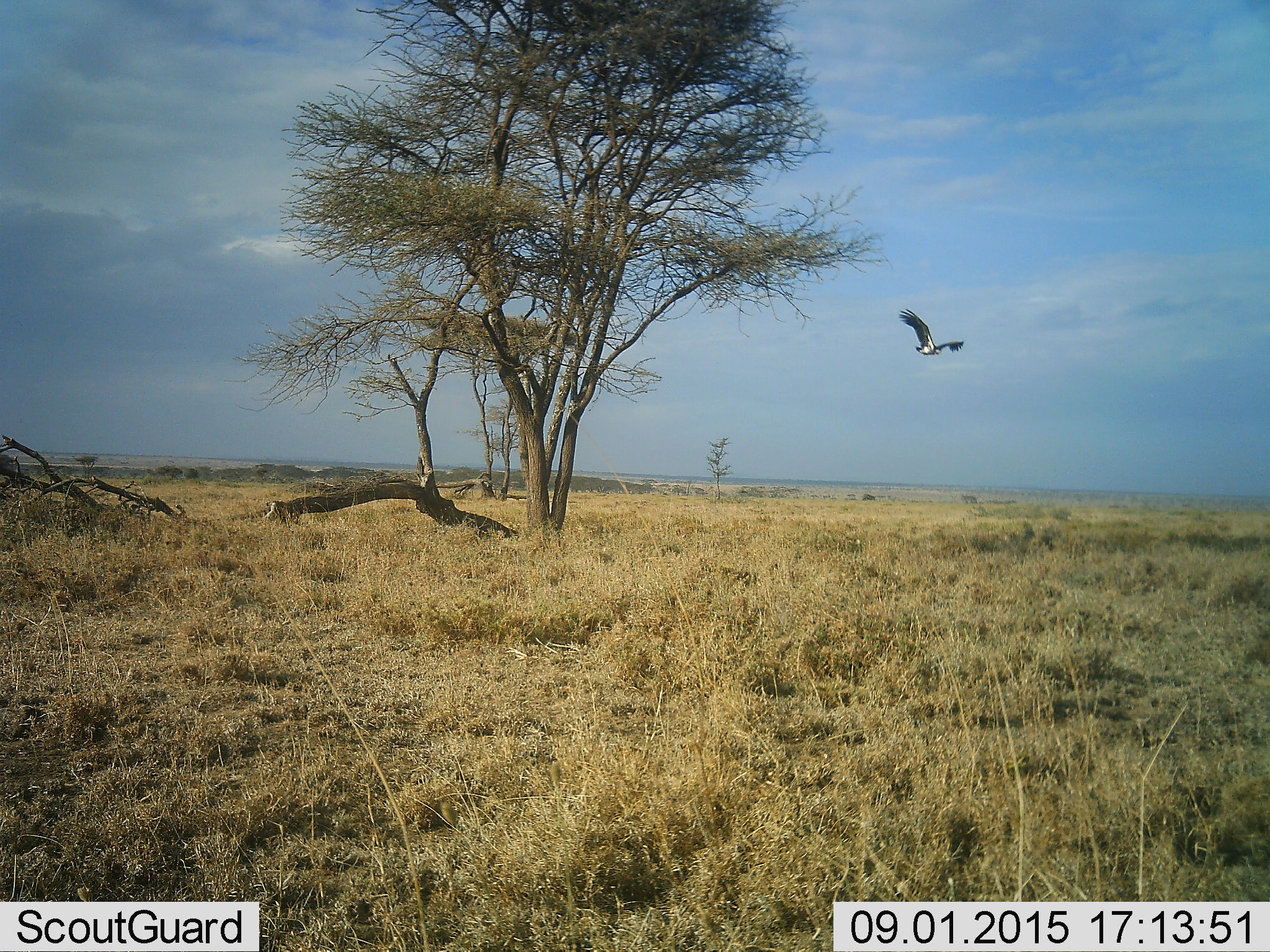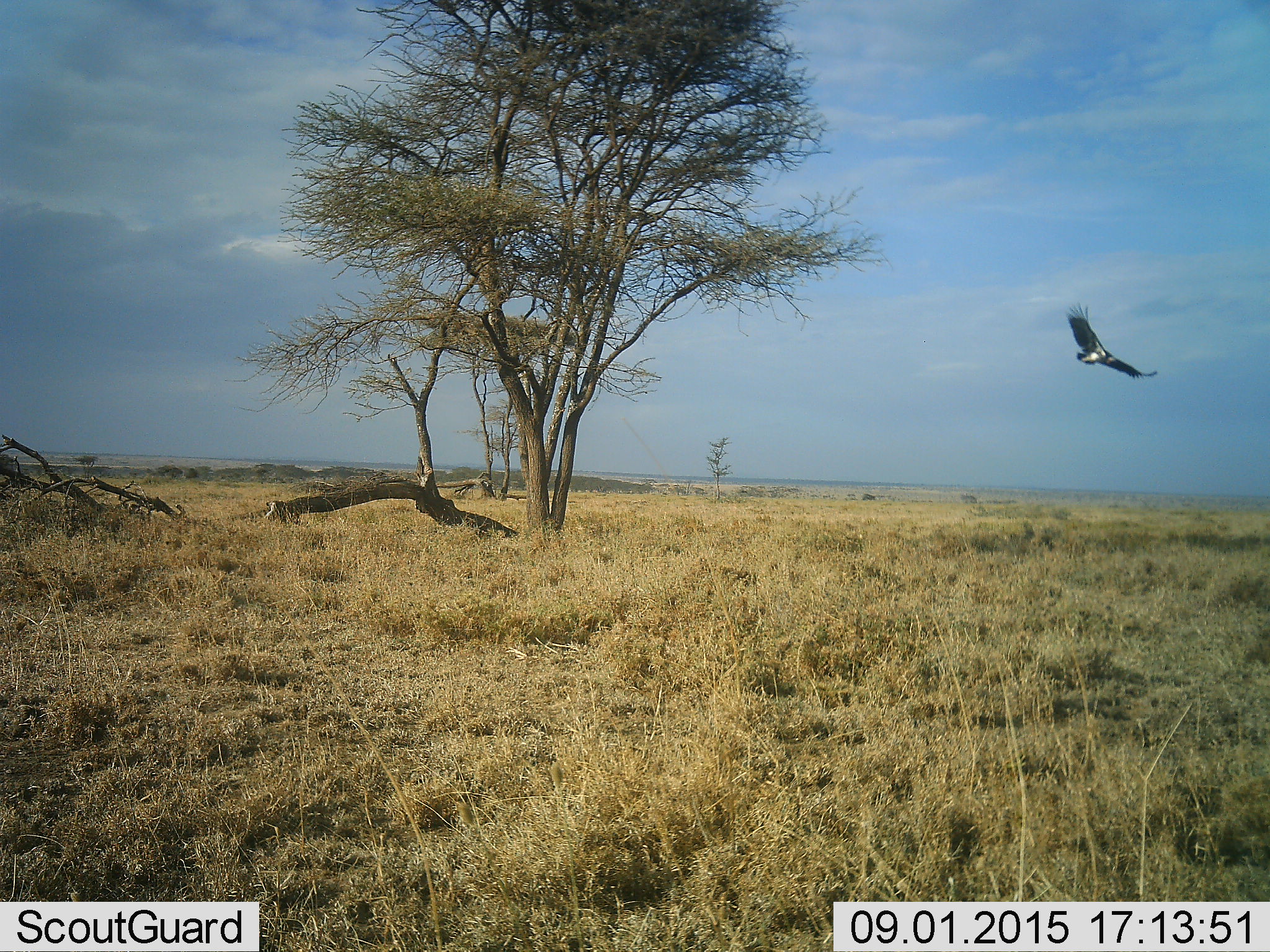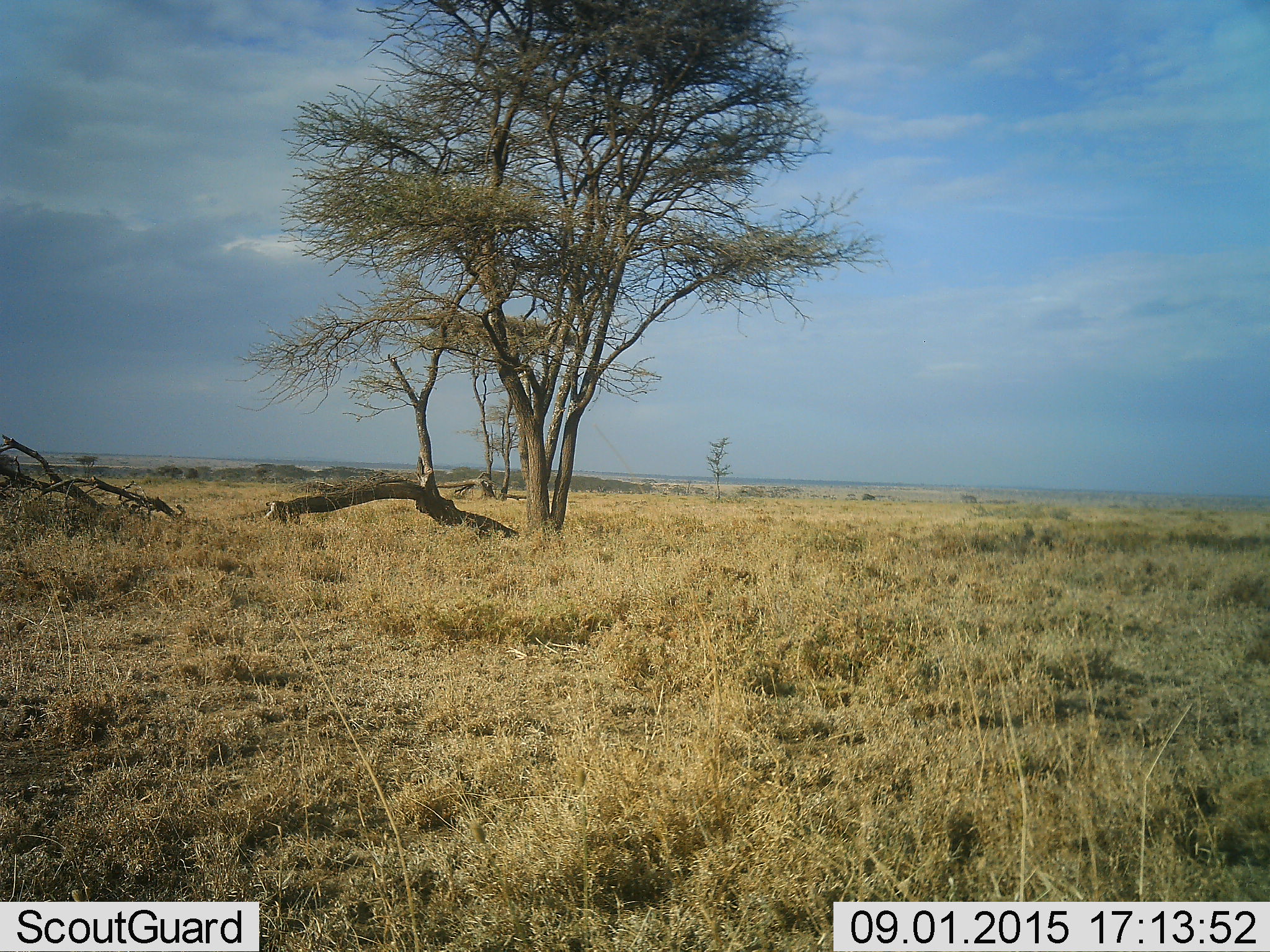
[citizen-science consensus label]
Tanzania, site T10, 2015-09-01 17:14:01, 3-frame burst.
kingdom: Animalia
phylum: Chordata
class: Aves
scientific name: Aves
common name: bird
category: otherbird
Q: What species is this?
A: Otherbird (bird) (Aves).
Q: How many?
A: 1.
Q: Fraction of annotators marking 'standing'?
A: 0%.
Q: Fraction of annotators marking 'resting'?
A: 0%.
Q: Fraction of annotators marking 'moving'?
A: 100%.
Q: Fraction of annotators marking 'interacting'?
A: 0%.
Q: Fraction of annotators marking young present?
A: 0%.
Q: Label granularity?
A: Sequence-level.